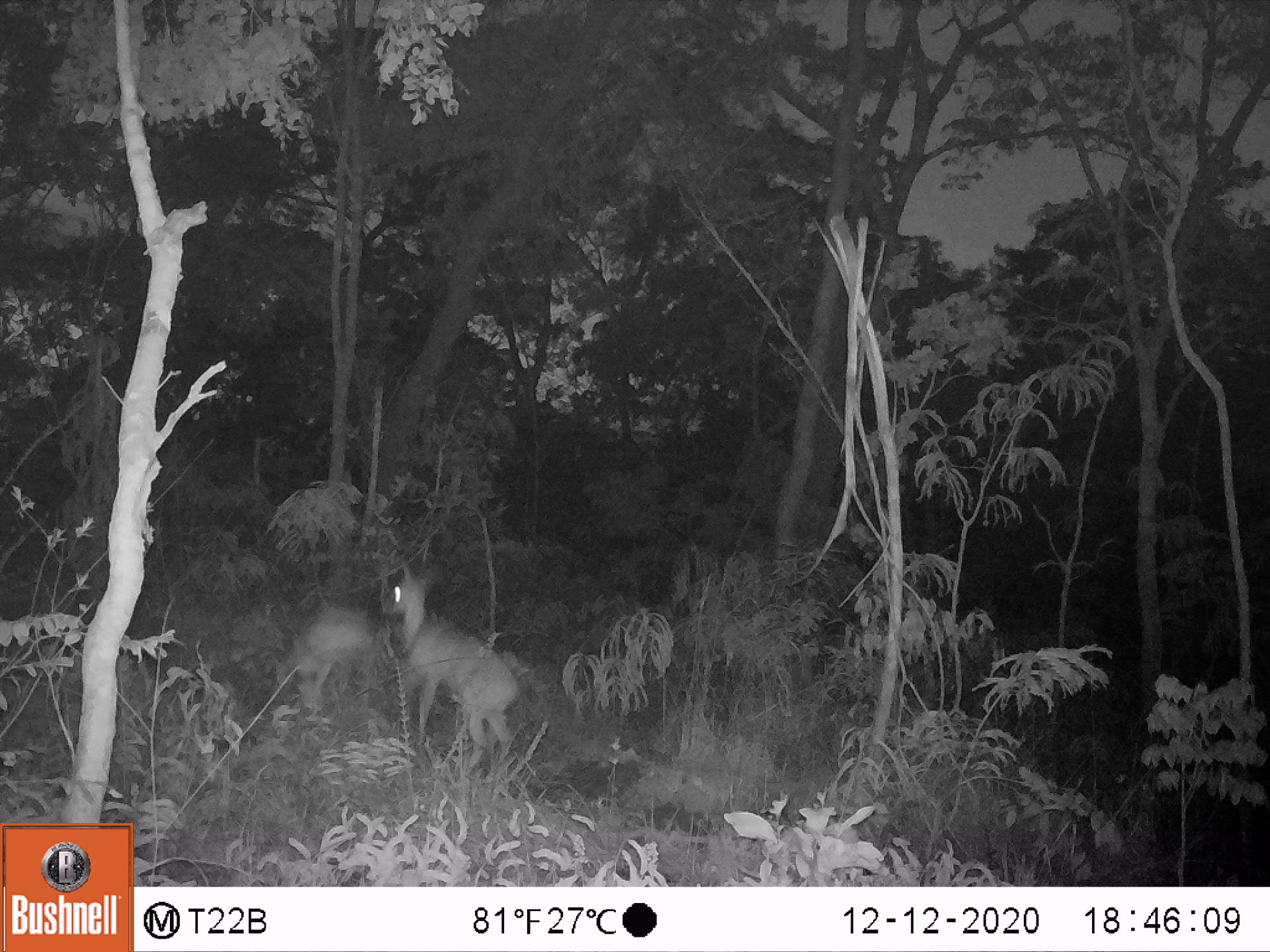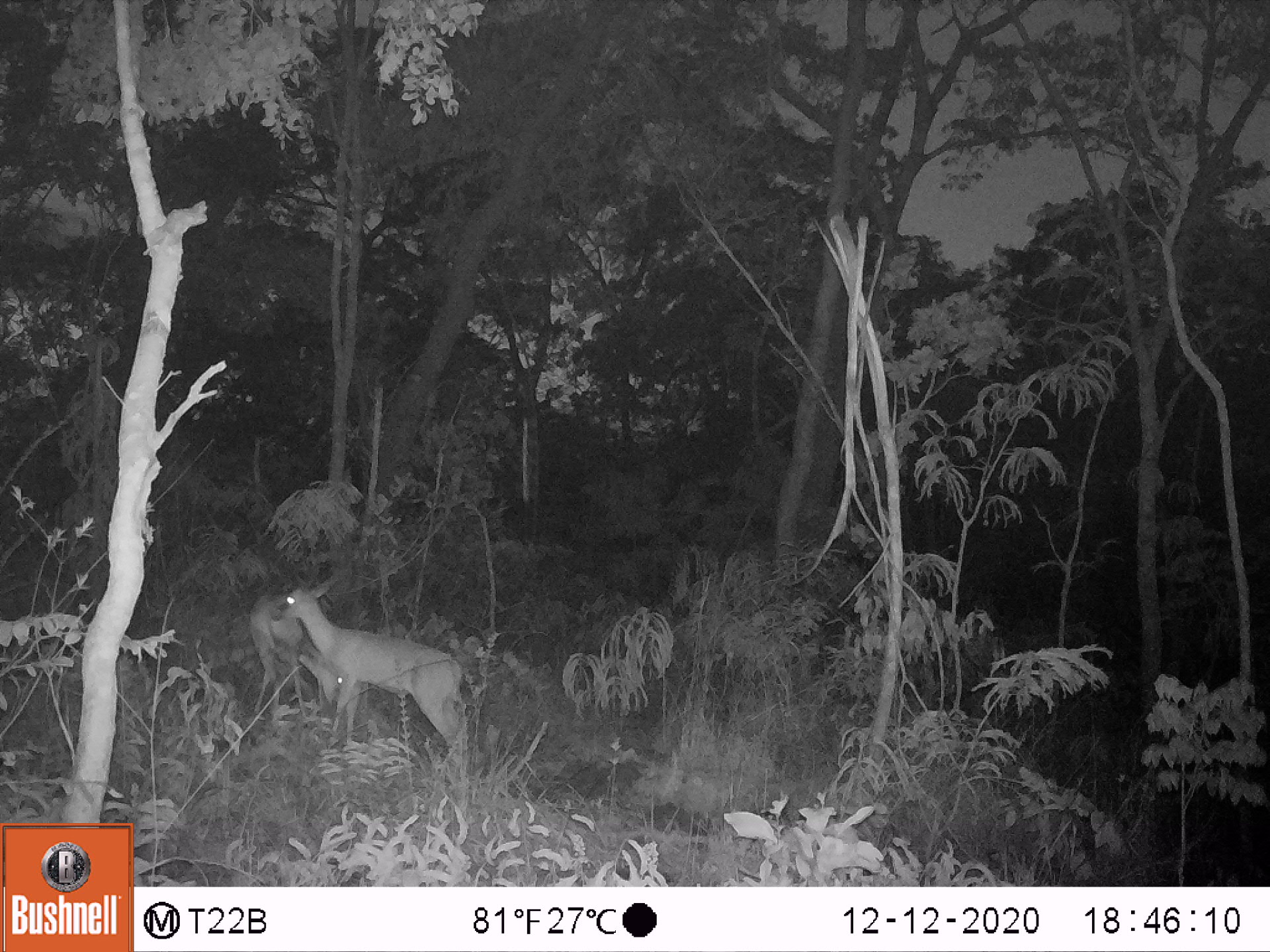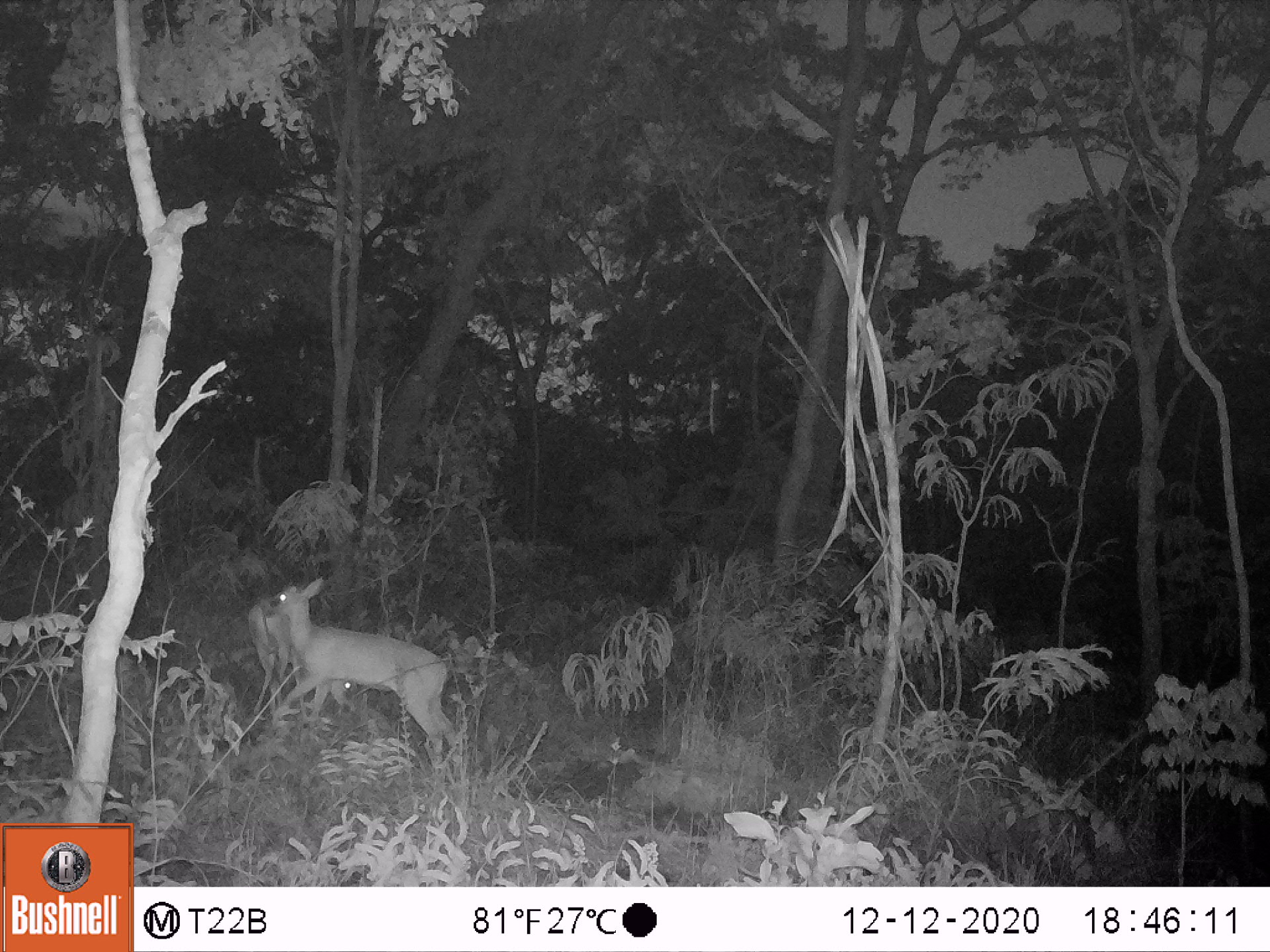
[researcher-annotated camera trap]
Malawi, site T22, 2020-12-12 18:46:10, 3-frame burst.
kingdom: Animalia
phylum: Chordata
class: Mammalia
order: Artiodactyla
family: Bovidae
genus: Sylvicapra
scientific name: Sylvicapra grimmia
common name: common duiker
Common duiker (Sylvicapra grimmia), count 2.